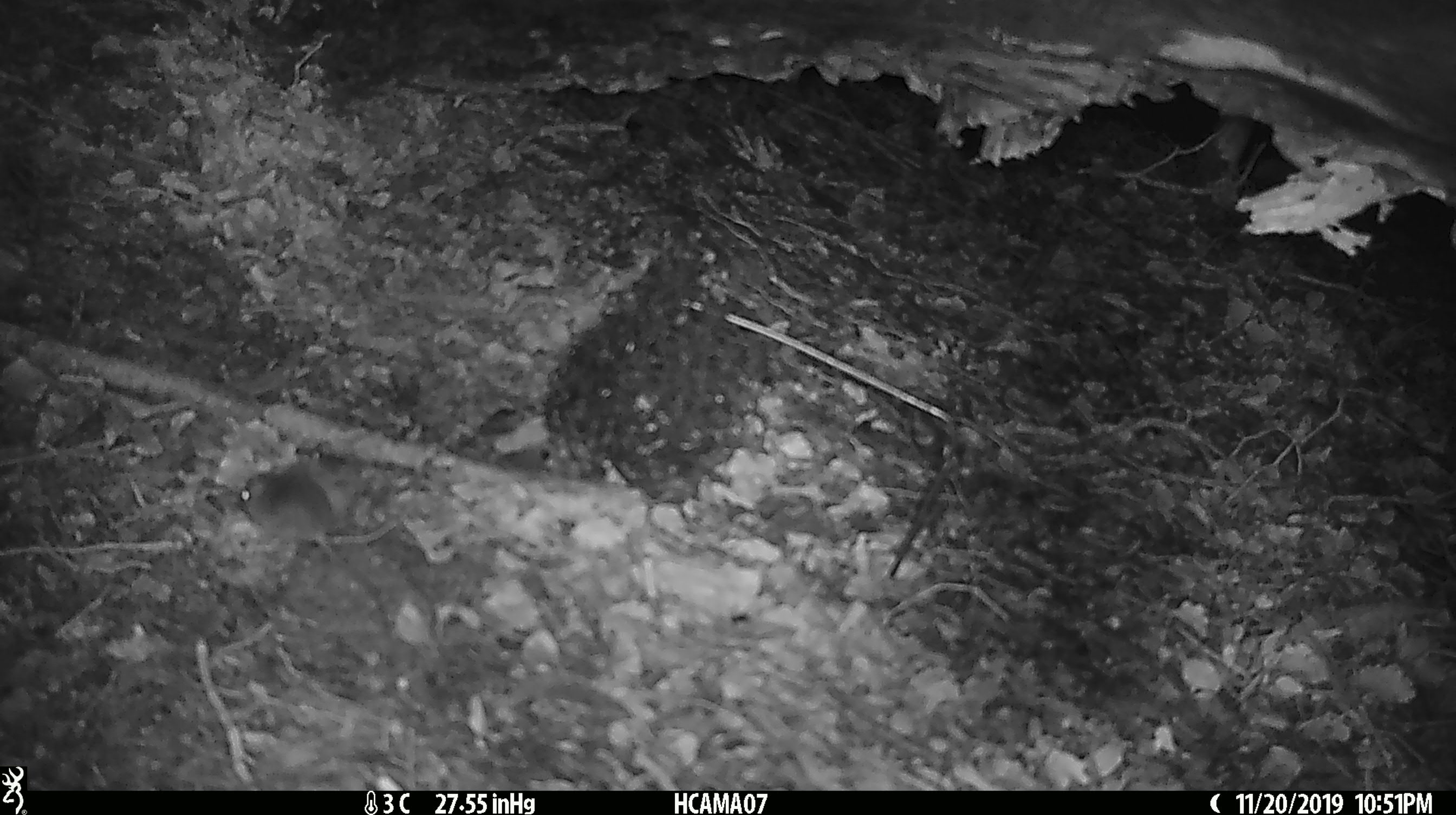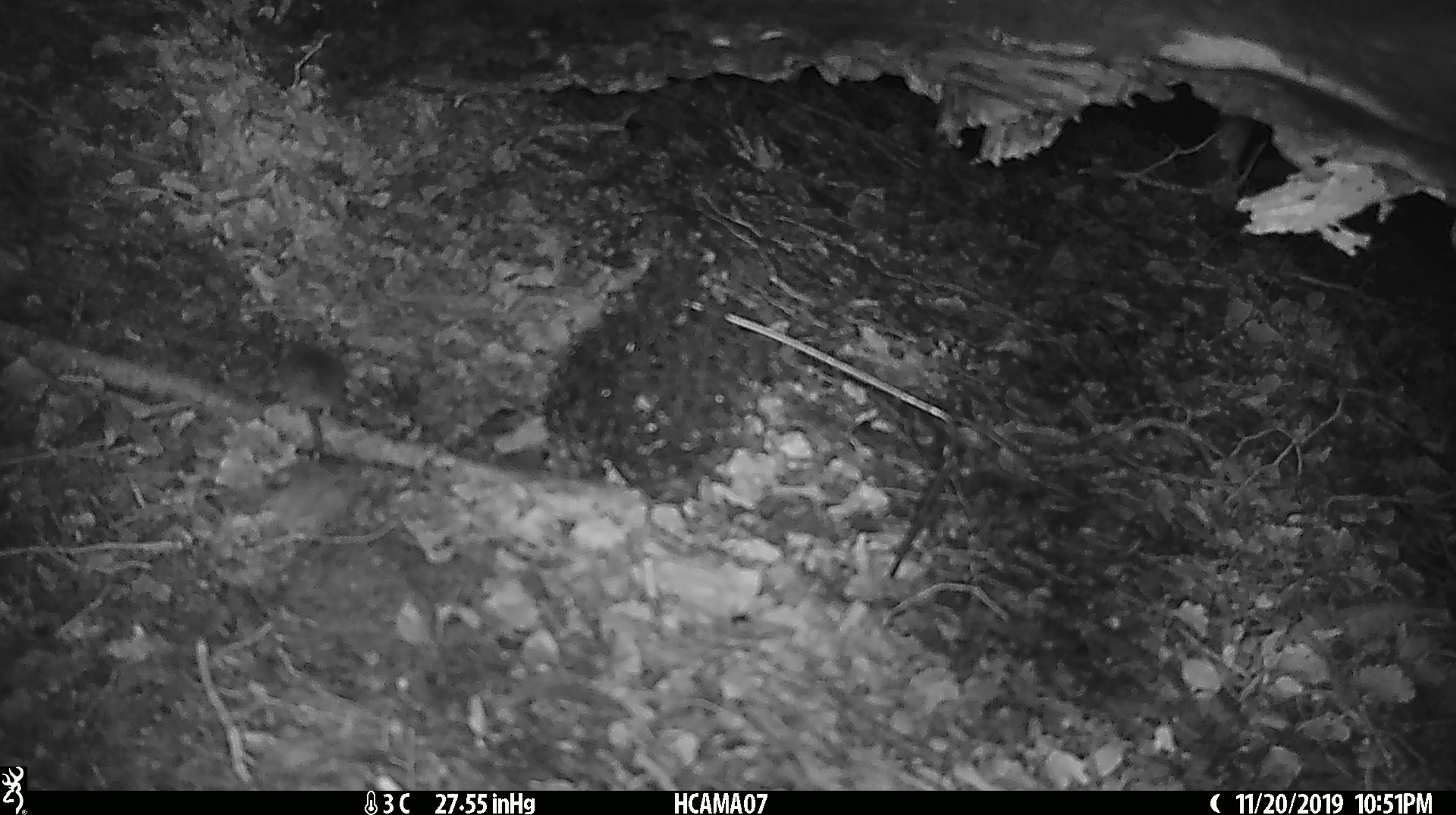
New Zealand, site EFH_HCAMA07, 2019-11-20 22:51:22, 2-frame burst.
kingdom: Animalia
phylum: Chordata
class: Mammalia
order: Rodentia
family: Muridae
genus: Mus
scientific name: Mus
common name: mouse